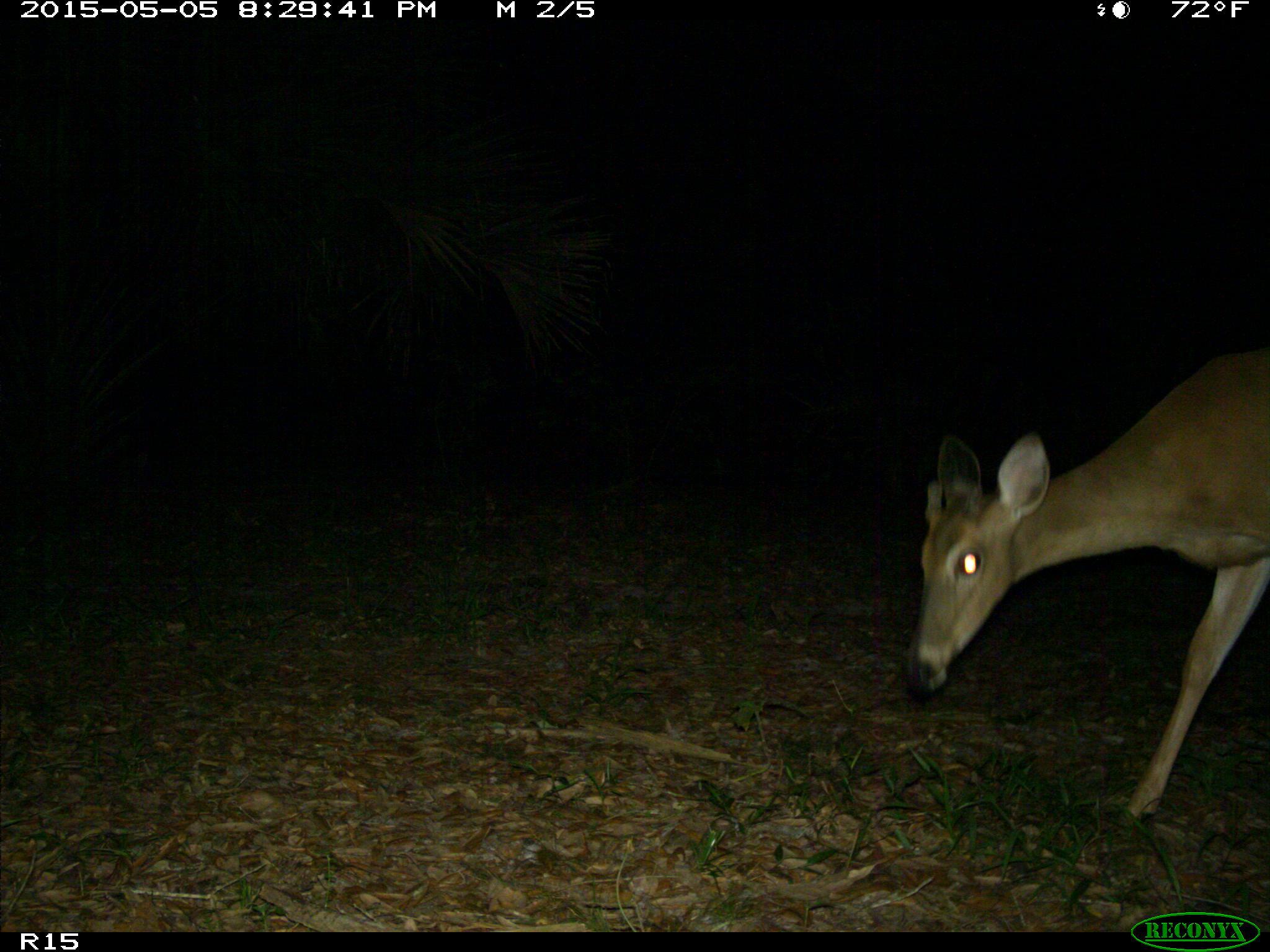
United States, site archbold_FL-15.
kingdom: Animalia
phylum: Chordata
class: Mammalia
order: Artiodactyla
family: Cervidae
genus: Odocoileus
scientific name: Odocoileus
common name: deer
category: unidentified deer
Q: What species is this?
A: Unidentified deer (deer) (Odocoileus).